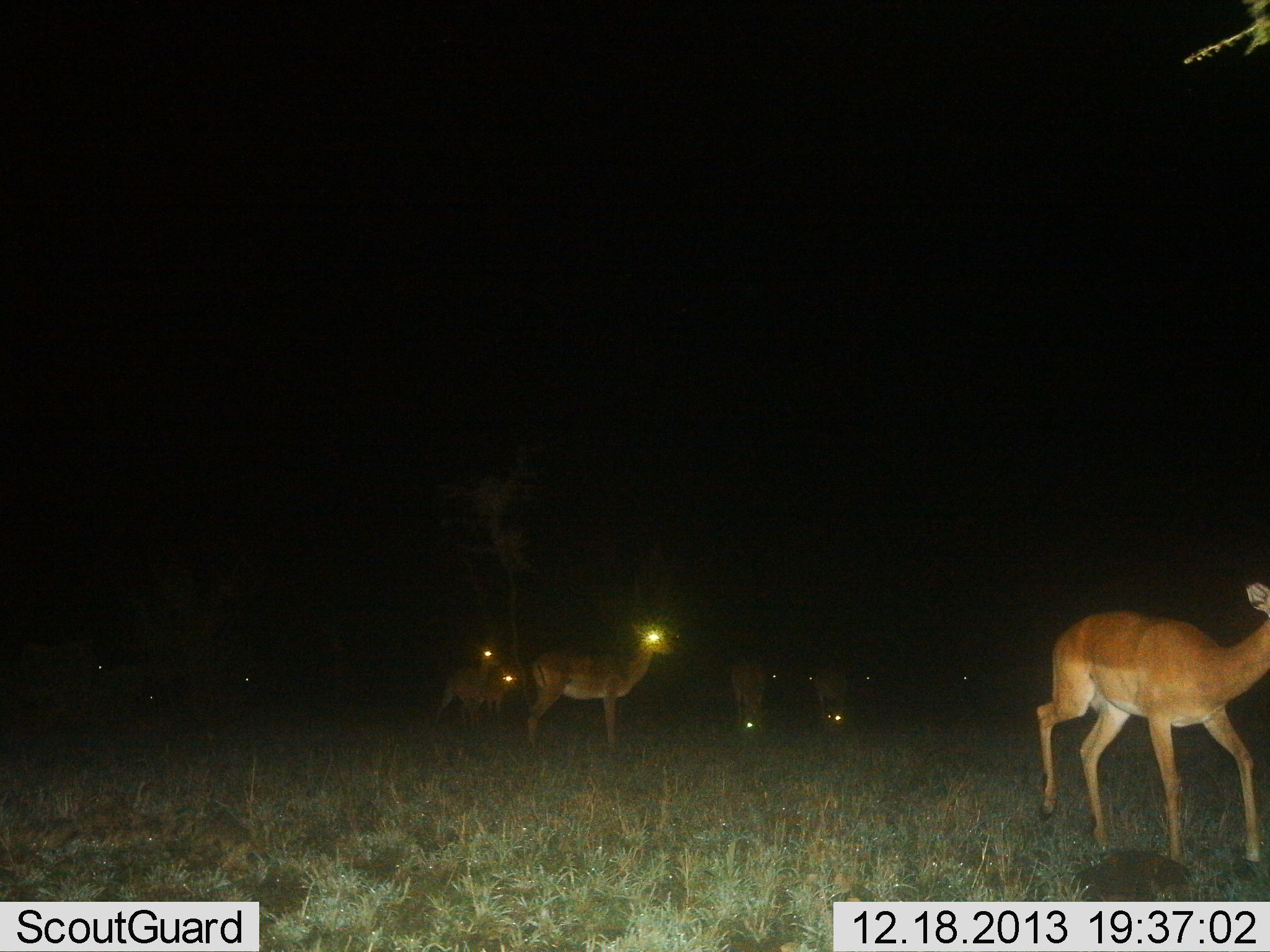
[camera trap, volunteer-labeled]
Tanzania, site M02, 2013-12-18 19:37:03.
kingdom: Animalia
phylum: Chordata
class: Mammalia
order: Artiodactyla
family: Bovidae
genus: Aepyceros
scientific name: Aepyceros melampus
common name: impala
Impala (Aepyceros melampus), count 10. Behavior (volunteer vote fractions): standing 90%, resting 0%, moving 70%, interacting 0%. Young present (vote fraction): 0%. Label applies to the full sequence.